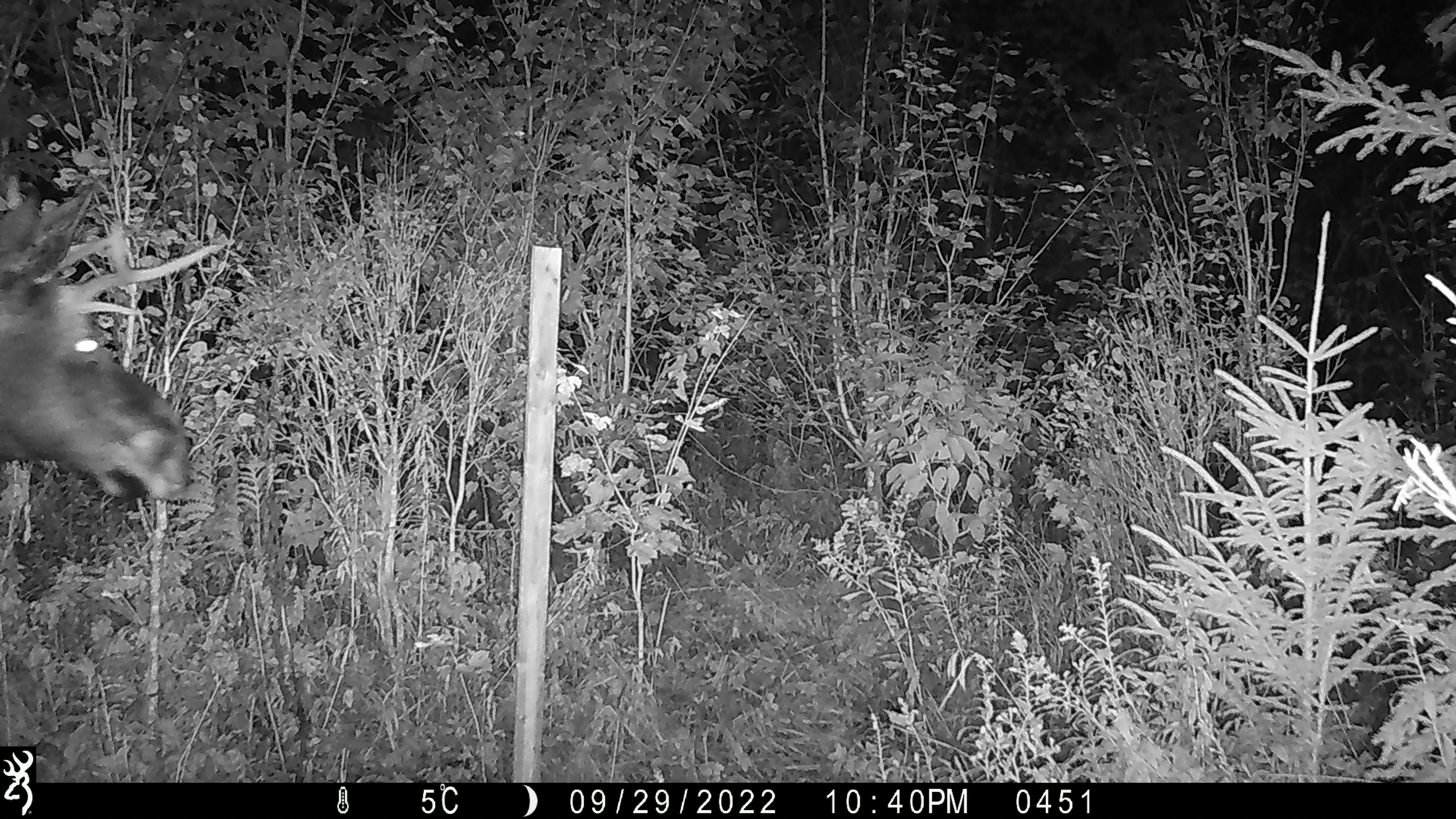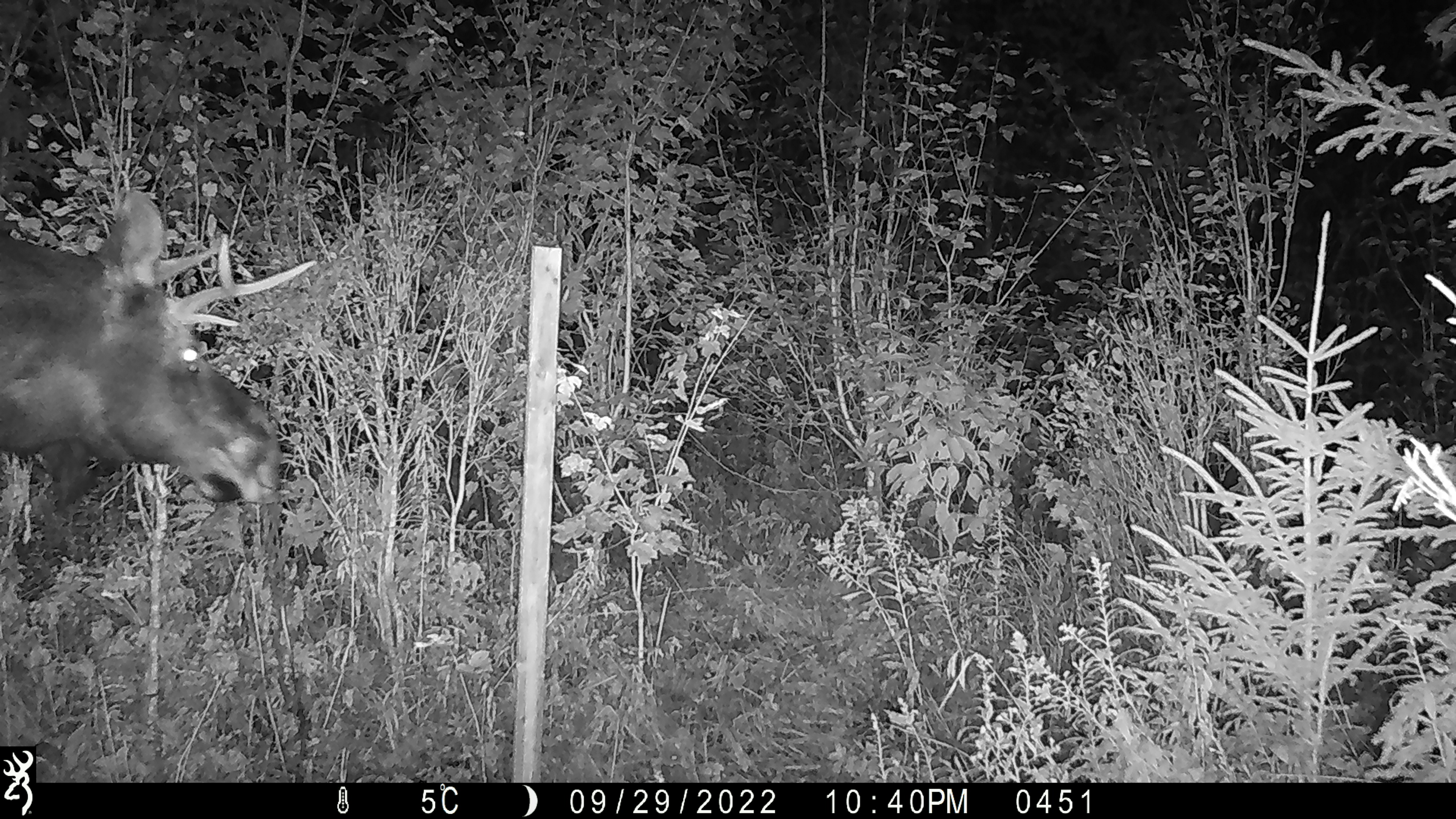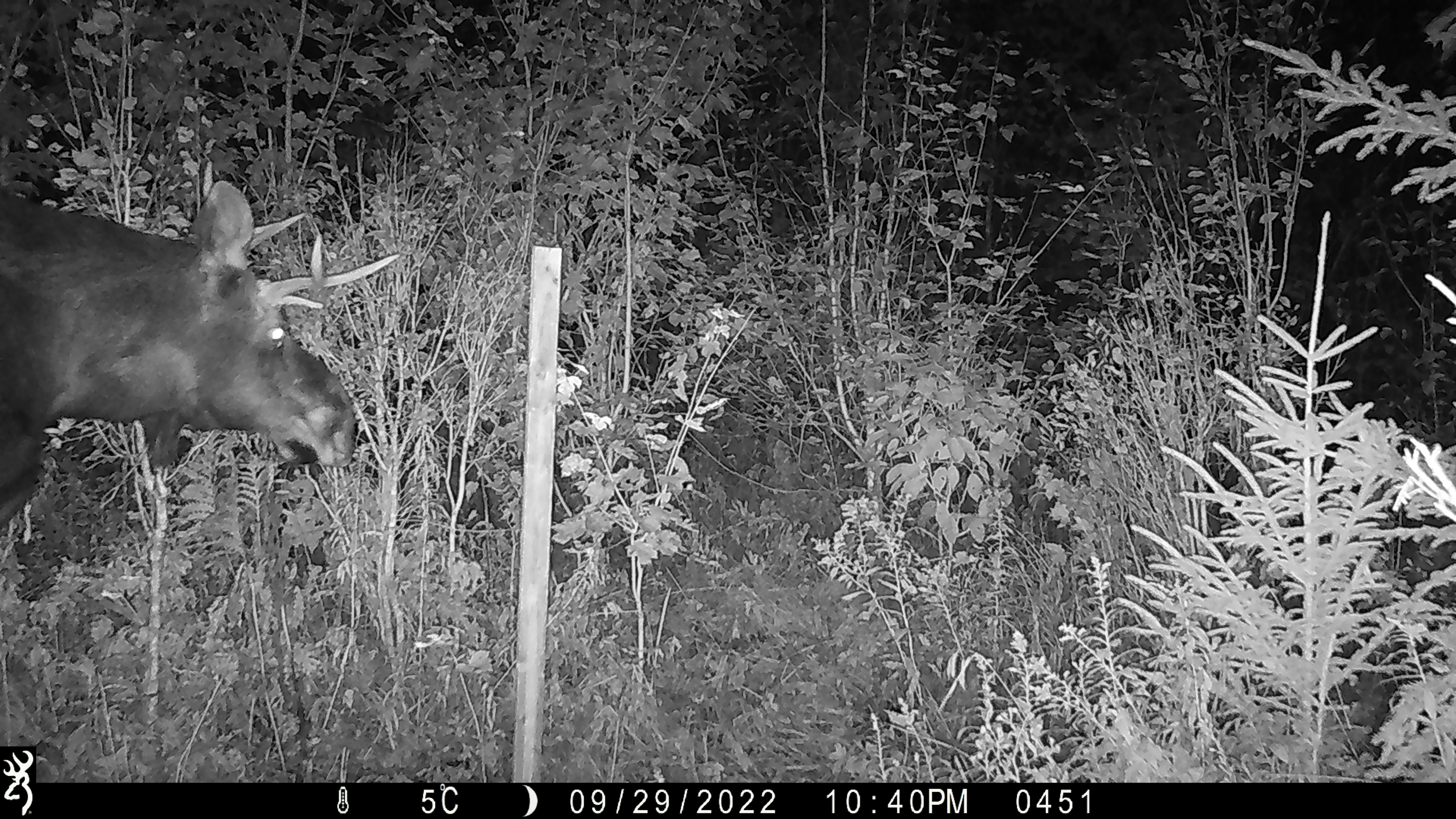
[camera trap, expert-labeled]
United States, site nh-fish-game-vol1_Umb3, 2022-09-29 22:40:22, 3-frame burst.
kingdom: Animalia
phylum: Chordata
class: Mammalia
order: Artiodactyla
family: Cervidae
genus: Alces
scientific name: Alces alces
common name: moose